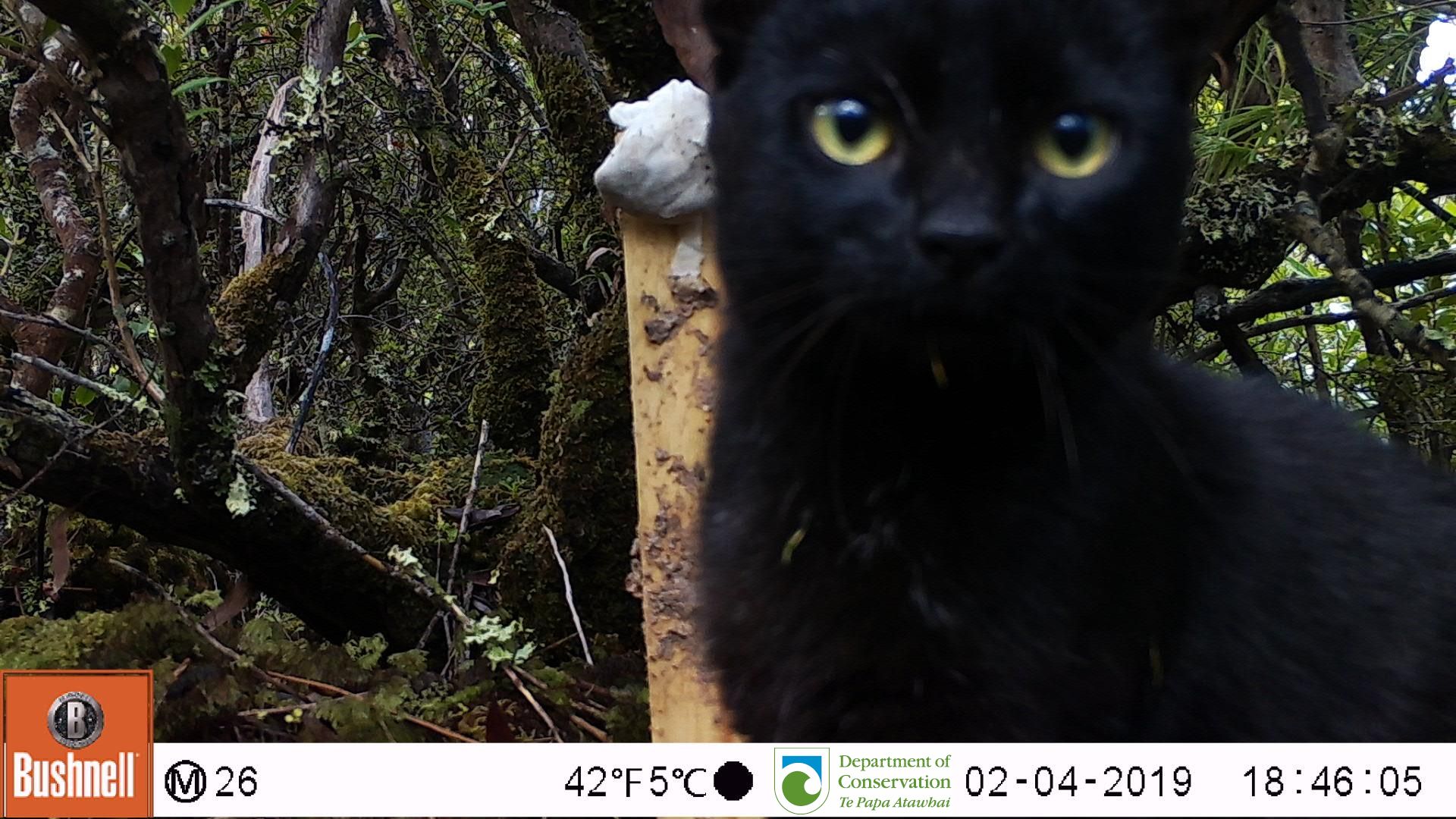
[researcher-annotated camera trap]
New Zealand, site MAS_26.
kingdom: Animalia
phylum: Chordata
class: Mammalia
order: Carnivora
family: Felidae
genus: Felis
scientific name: Felis catus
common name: domestic cat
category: cat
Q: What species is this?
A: Cat (domestic cat) (Felis catus).